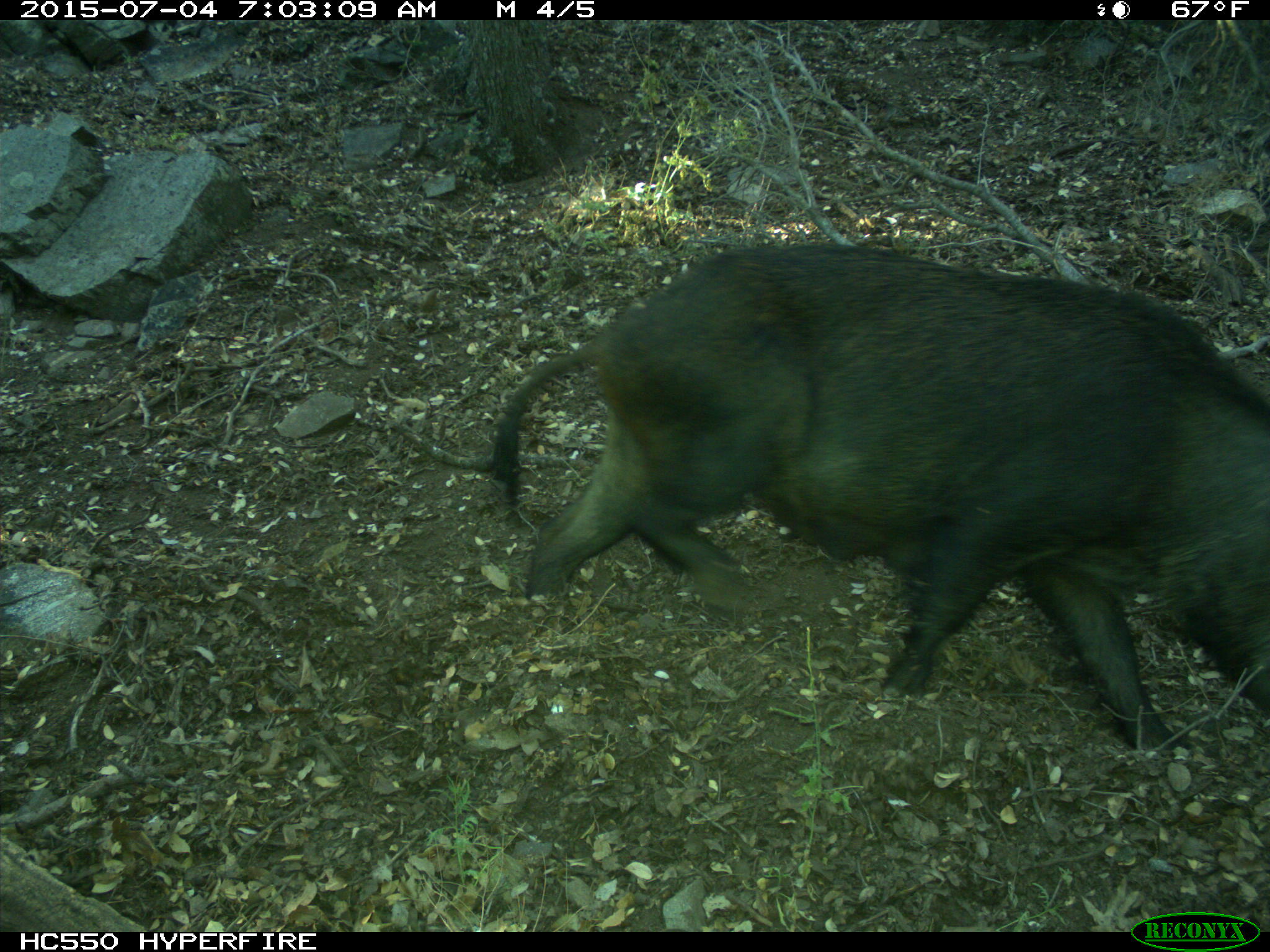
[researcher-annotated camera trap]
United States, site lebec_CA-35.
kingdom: Animalia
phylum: Chordata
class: Mammalia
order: Artiodactyla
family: Suidae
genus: Sus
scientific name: Sus scrofa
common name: wild boar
Sus scrofa (wild boar).